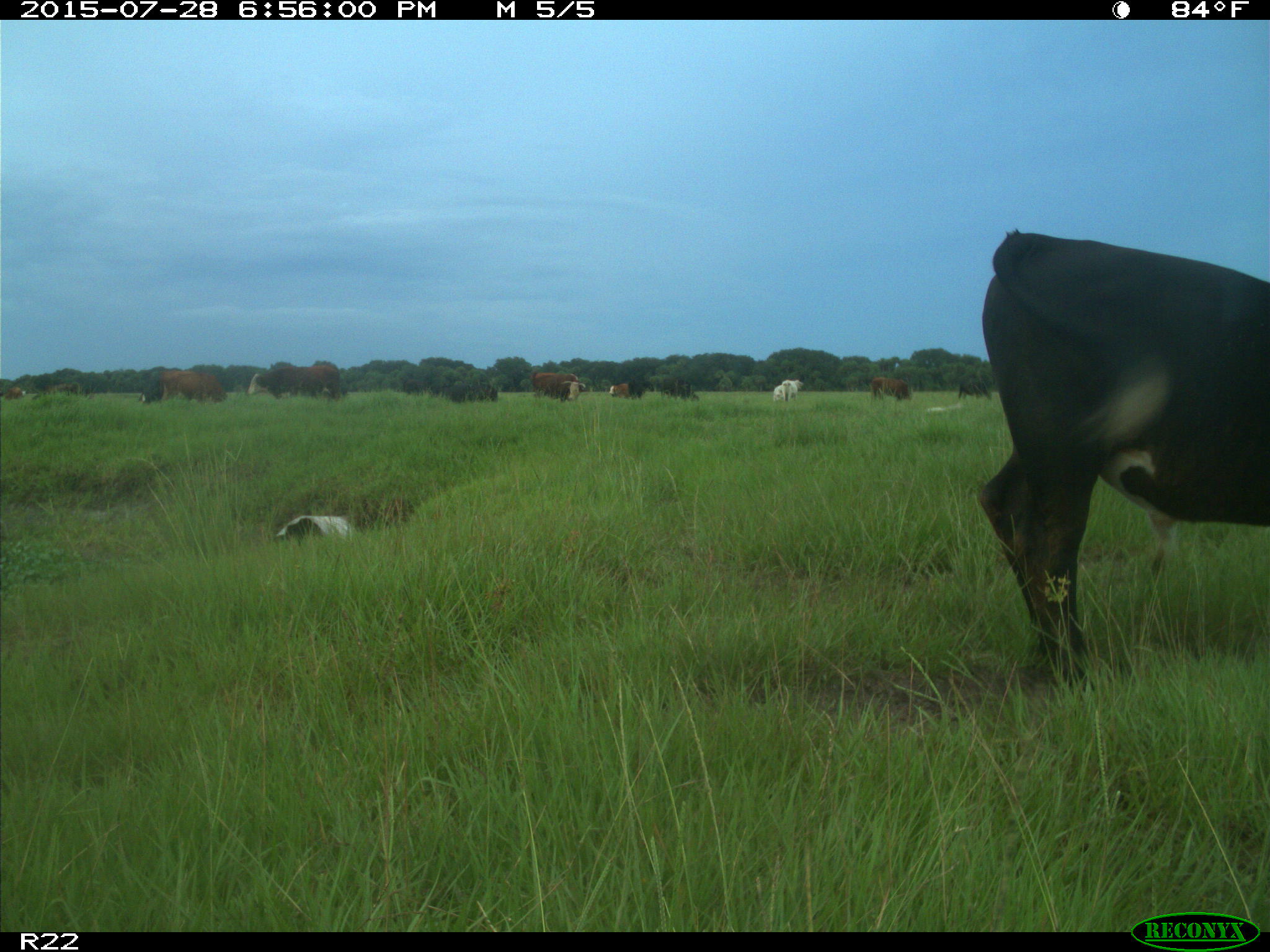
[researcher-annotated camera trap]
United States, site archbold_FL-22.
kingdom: Animalia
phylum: Chordata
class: Mammalia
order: Artiodactyla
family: Bovidae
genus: Bos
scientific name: Bos taurus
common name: domestic cow